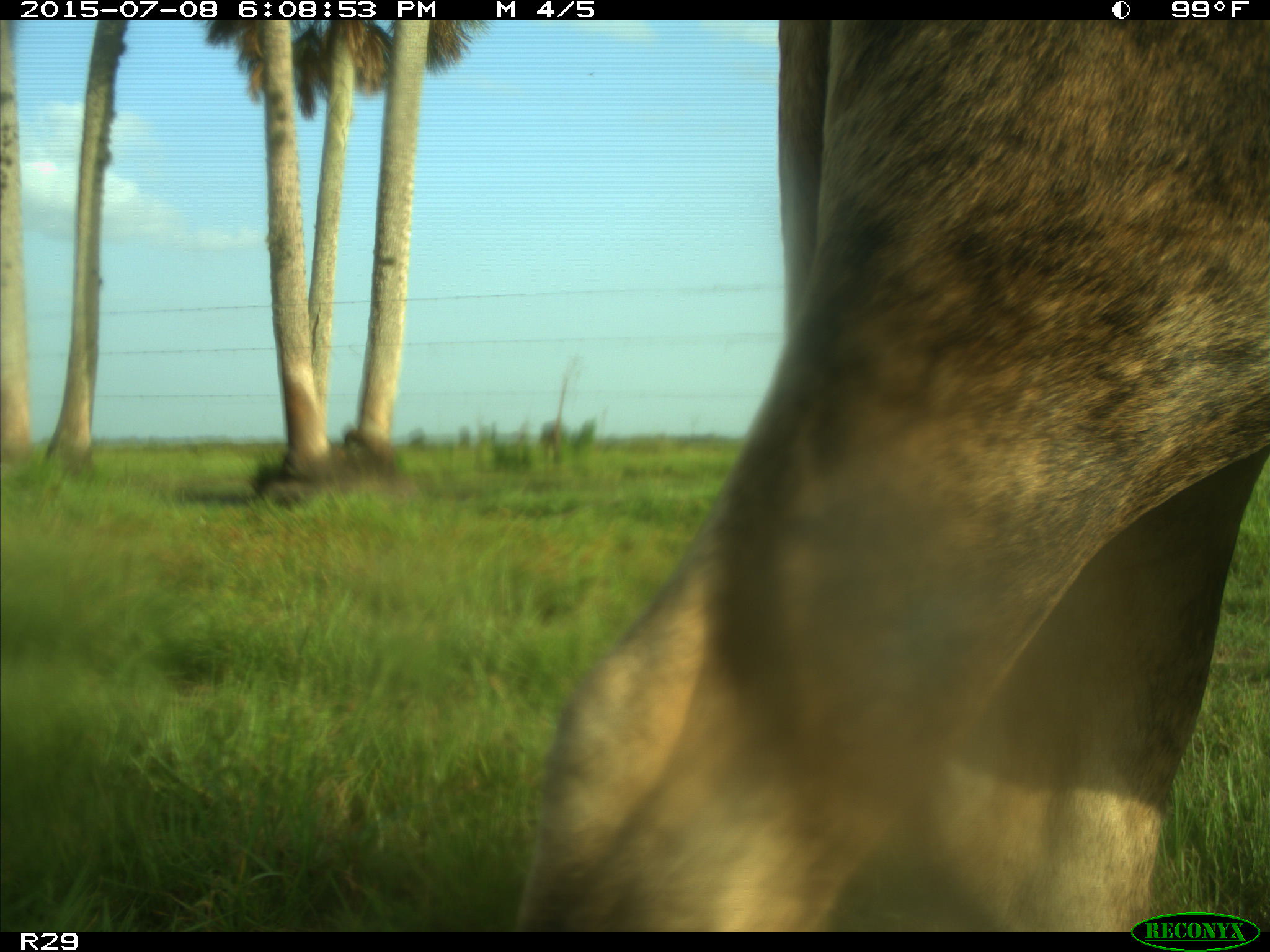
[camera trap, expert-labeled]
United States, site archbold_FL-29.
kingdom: Animalia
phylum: Chordata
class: Mammalia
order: Artiodactyla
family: Bovidae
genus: Bos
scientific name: Bos taurus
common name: domestic cow